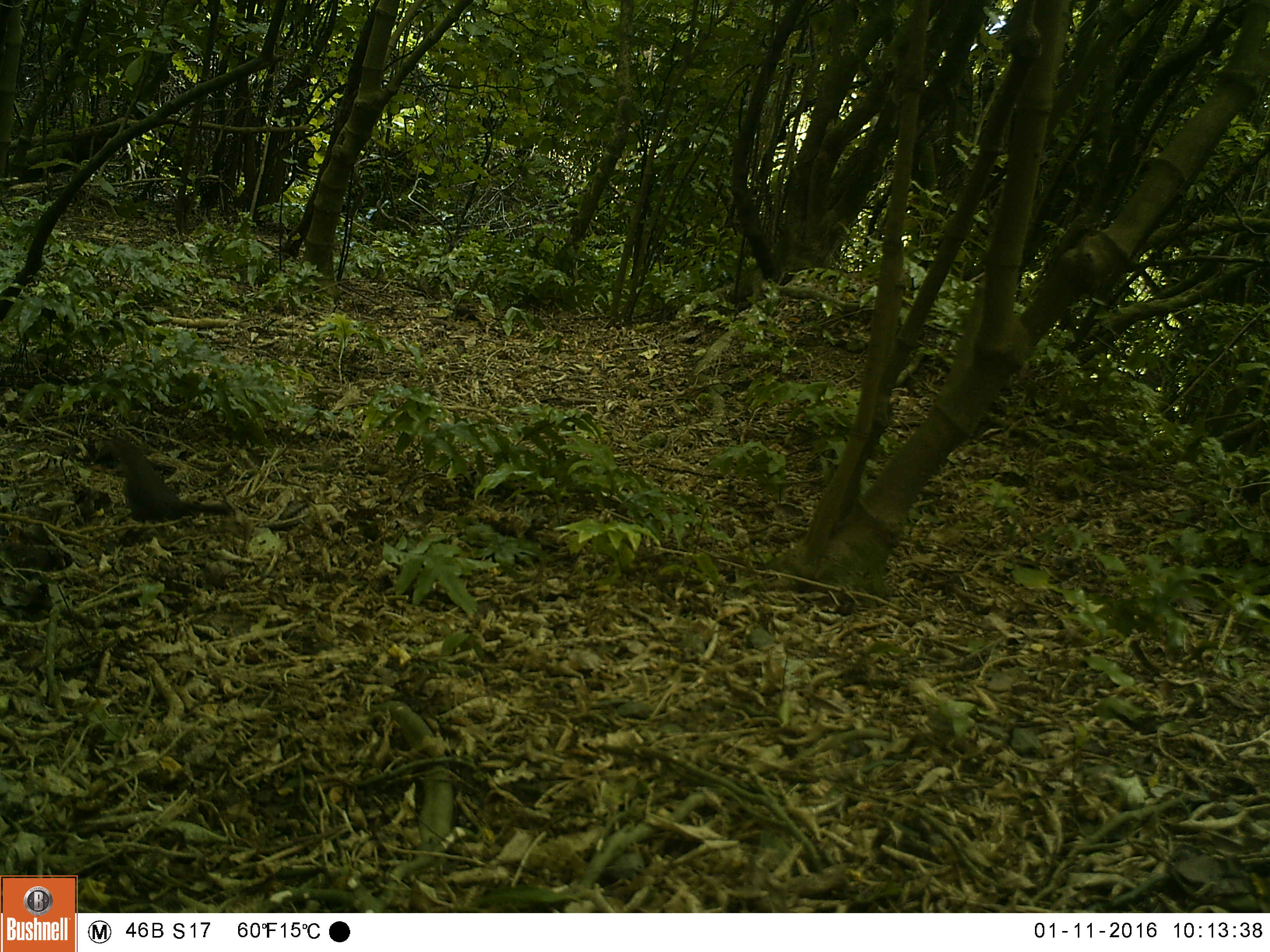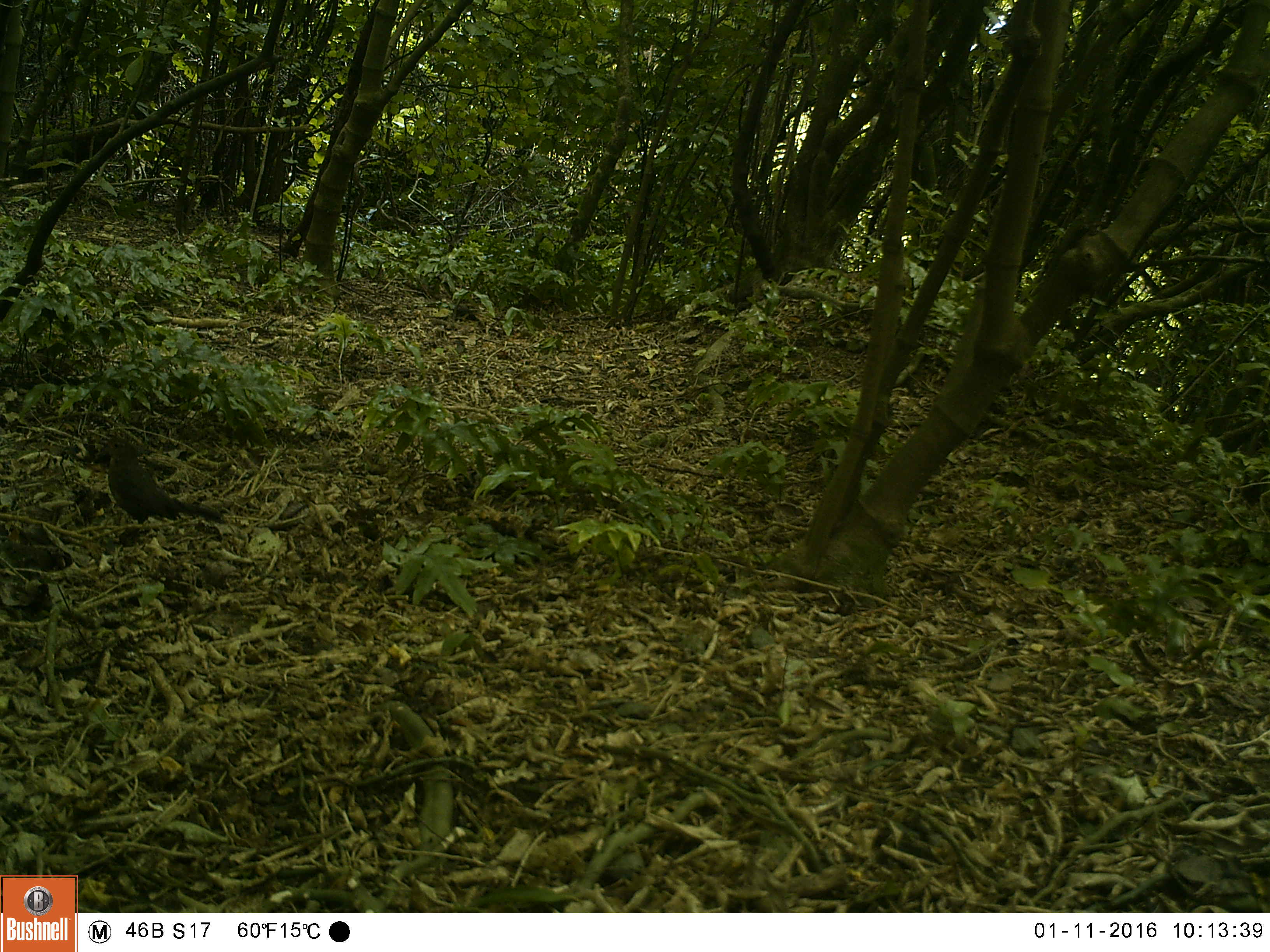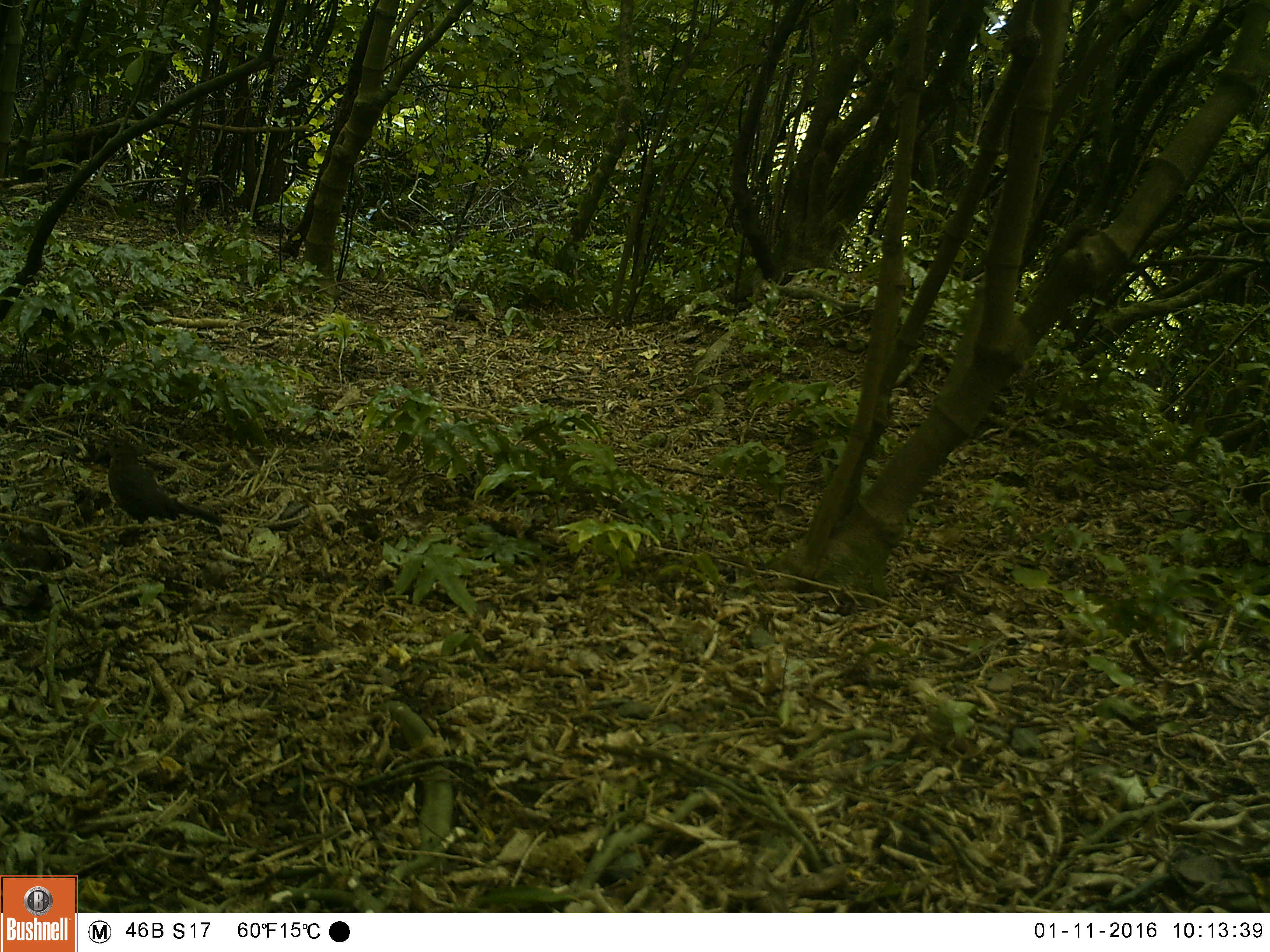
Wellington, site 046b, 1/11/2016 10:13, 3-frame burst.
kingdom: Animalia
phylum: Chordata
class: Aves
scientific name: Aves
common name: bird